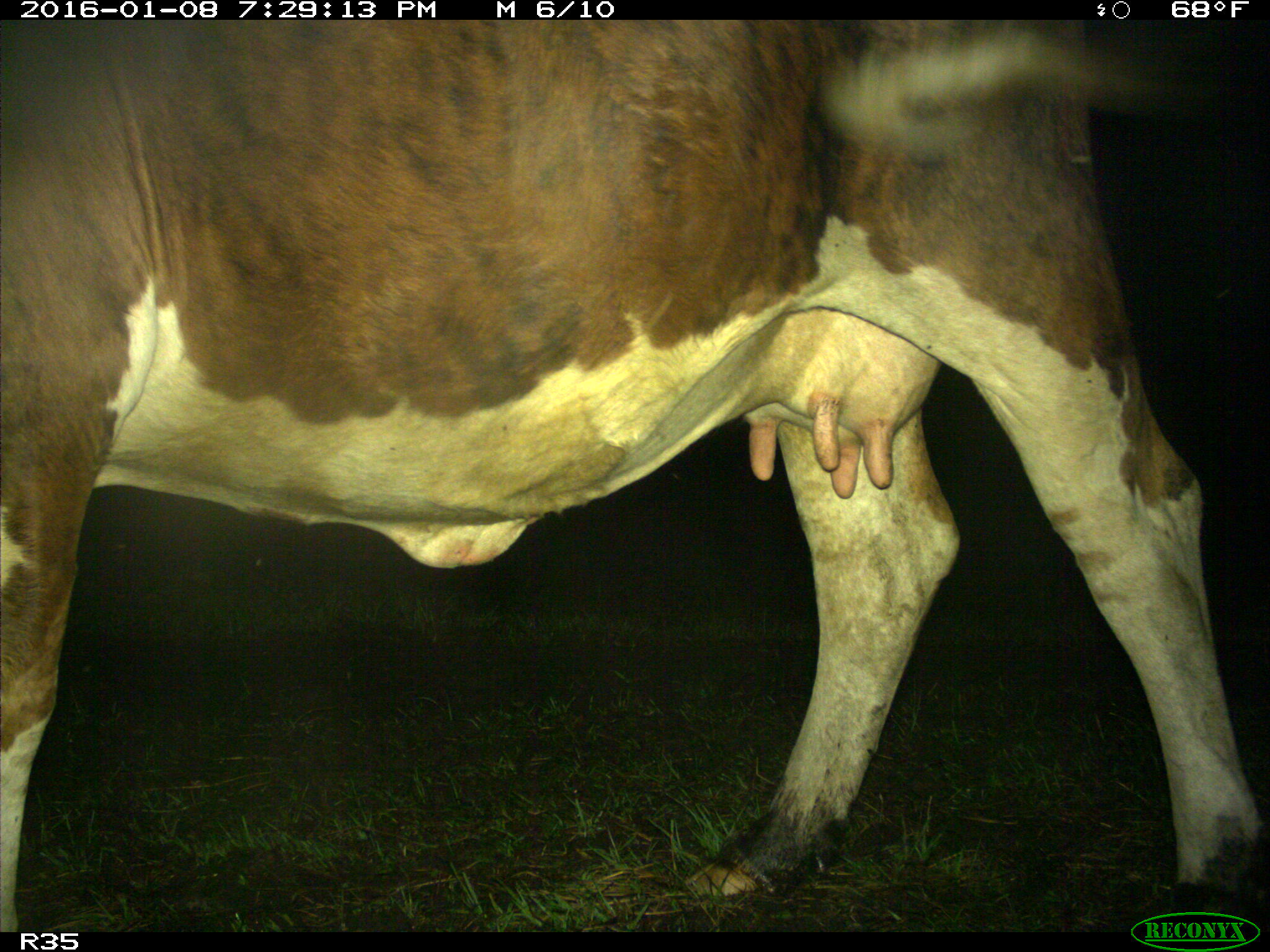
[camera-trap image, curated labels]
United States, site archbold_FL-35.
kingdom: Animalia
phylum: Chordata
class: Mammalia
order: Artiodactyla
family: Bovidae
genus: Bos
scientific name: Bos taurus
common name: domestic cow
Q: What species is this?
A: Bos taurus (domestic cow).